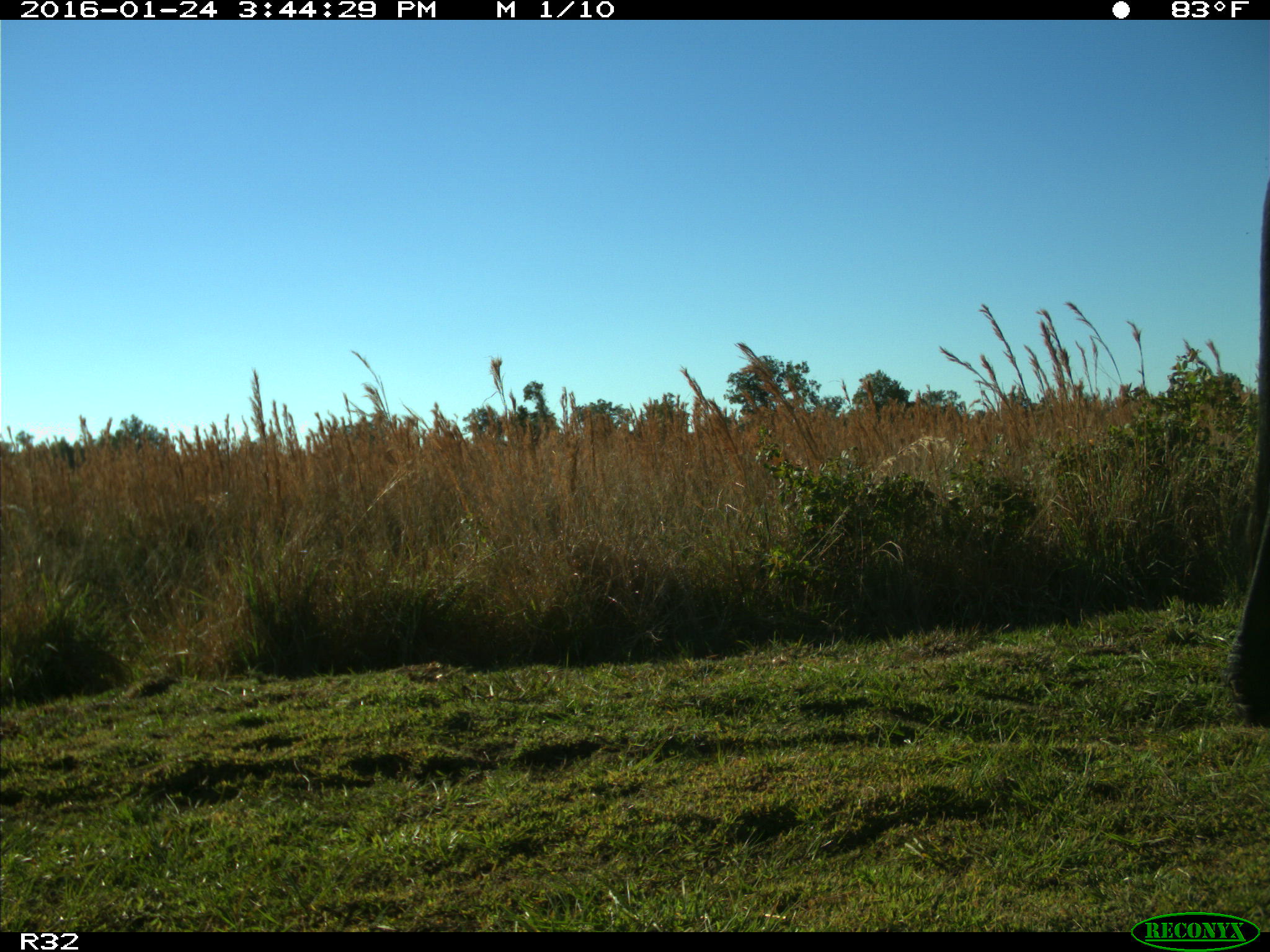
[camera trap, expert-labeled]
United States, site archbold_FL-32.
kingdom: Animalia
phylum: Chordata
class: Mammalia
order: Artiodactyla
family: Bovidae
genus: Bos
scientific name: Bos taurus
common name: domestic cow